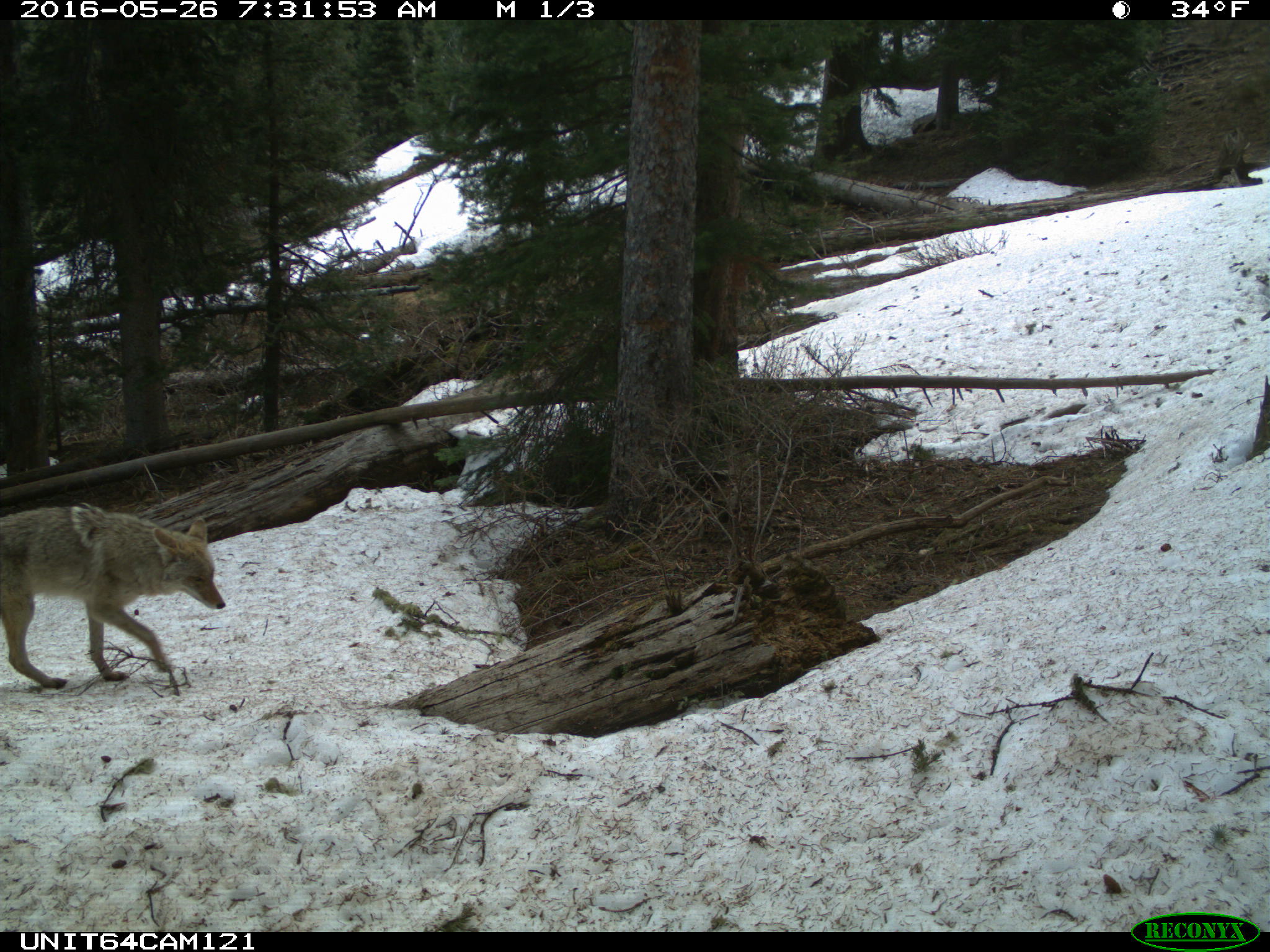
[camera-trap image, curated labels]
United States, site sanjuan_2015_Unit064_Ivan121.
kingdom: Animalia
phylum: Chordata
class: Mammalia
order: Carnivora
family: Canidae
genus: Canis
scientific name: Canis latrans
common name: coyote